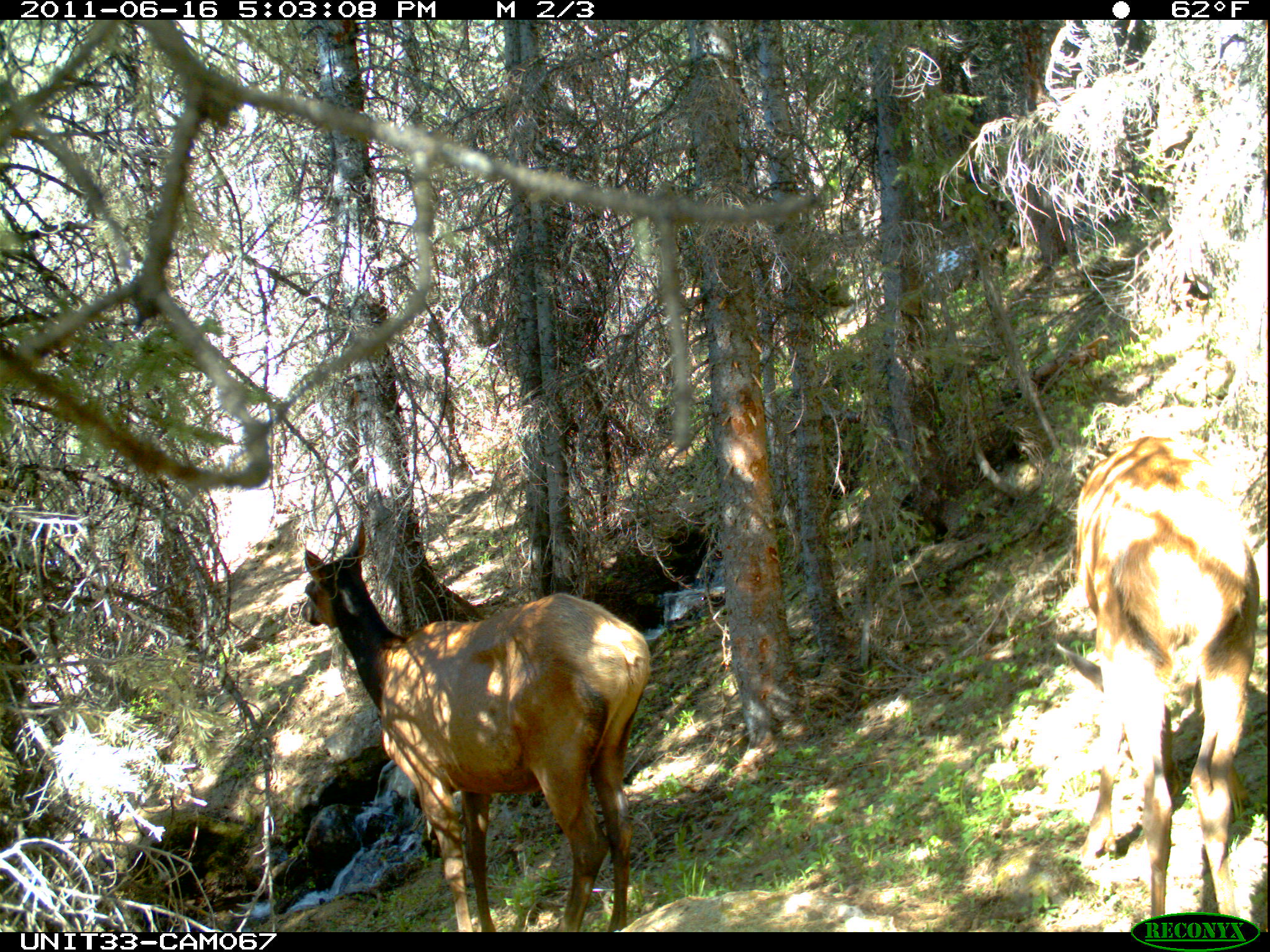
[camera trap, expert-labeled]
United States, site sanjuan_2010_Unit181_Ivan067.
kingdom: Animalia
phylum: Chordata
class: Mammalia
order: Artiodactyla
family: Cervidae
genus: Cervus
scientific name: Cervus elaphus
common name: red deer